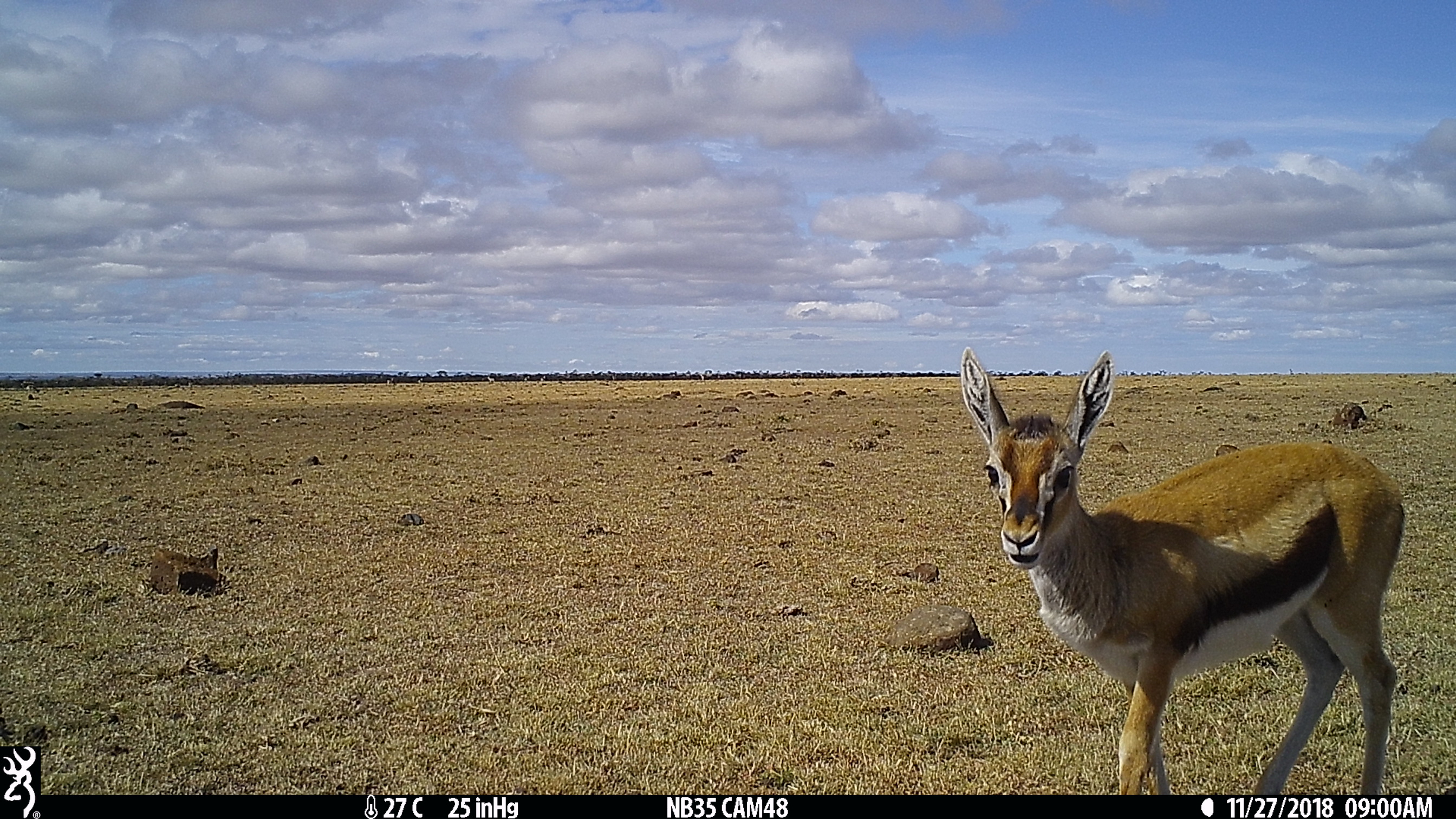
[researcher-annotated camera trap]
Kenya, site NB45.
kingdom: Animalia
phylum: Chordata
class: Mammalia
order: Artiodactyla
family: Bovidae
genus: Eudorcas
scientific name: Eudorcas thomsonii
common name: thomon's gazelle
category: gazelle thomsons